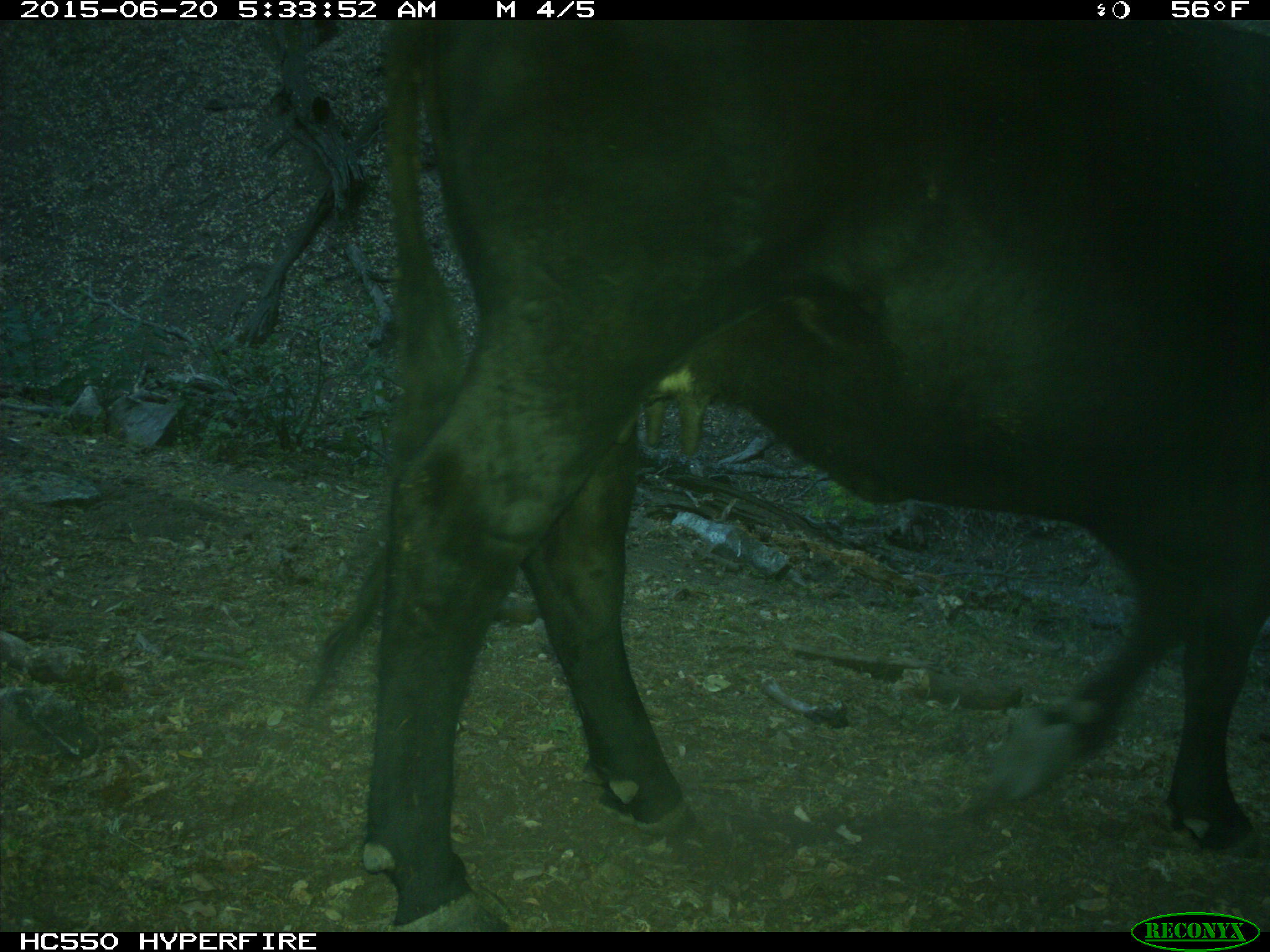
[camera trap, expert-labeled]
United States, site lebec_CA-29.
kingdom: Animalia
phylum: Chordata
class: Mammalia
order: Artiodactyla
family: Bovidae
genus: Bos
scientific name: Bos taurus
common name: domestic cow